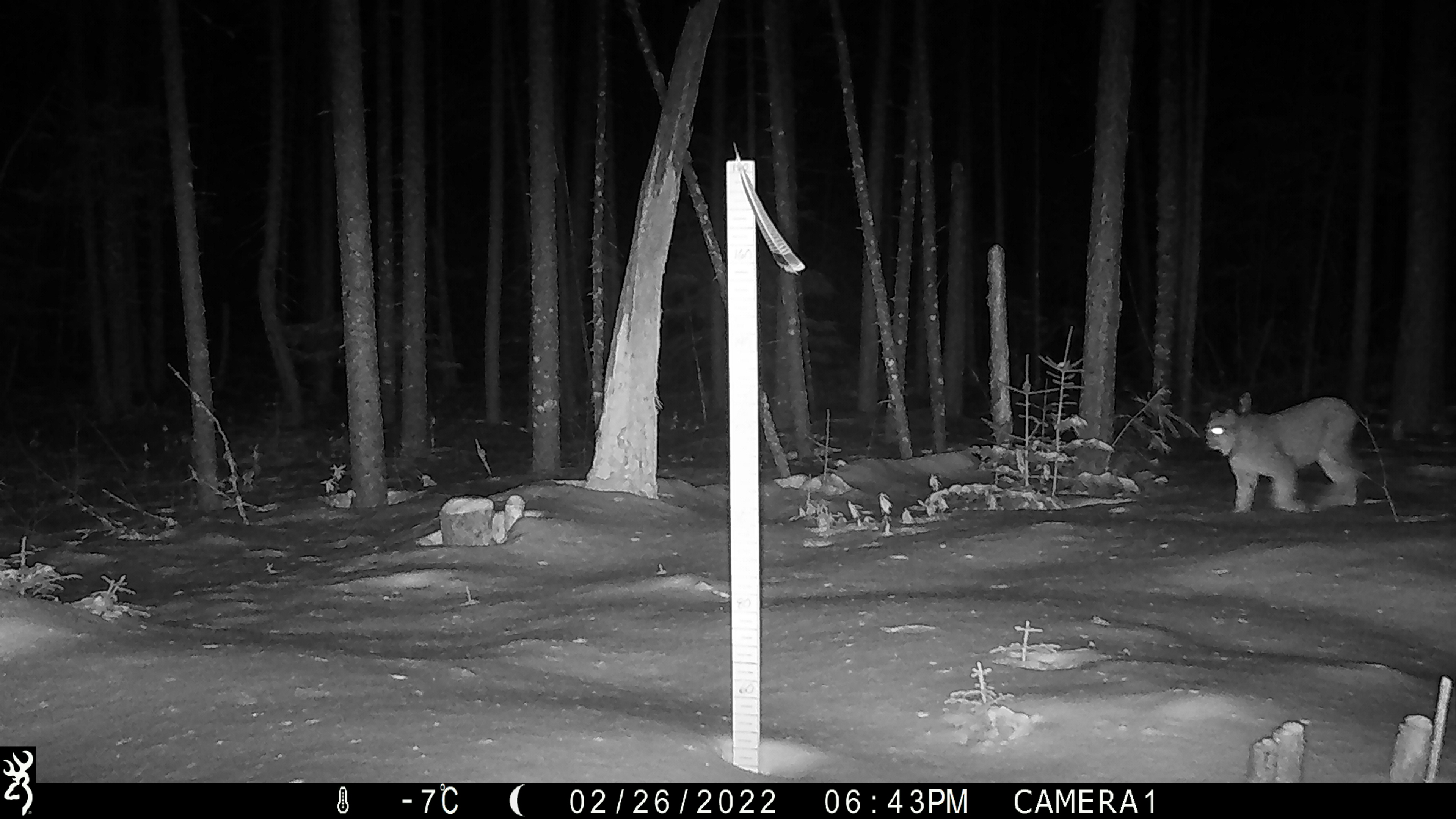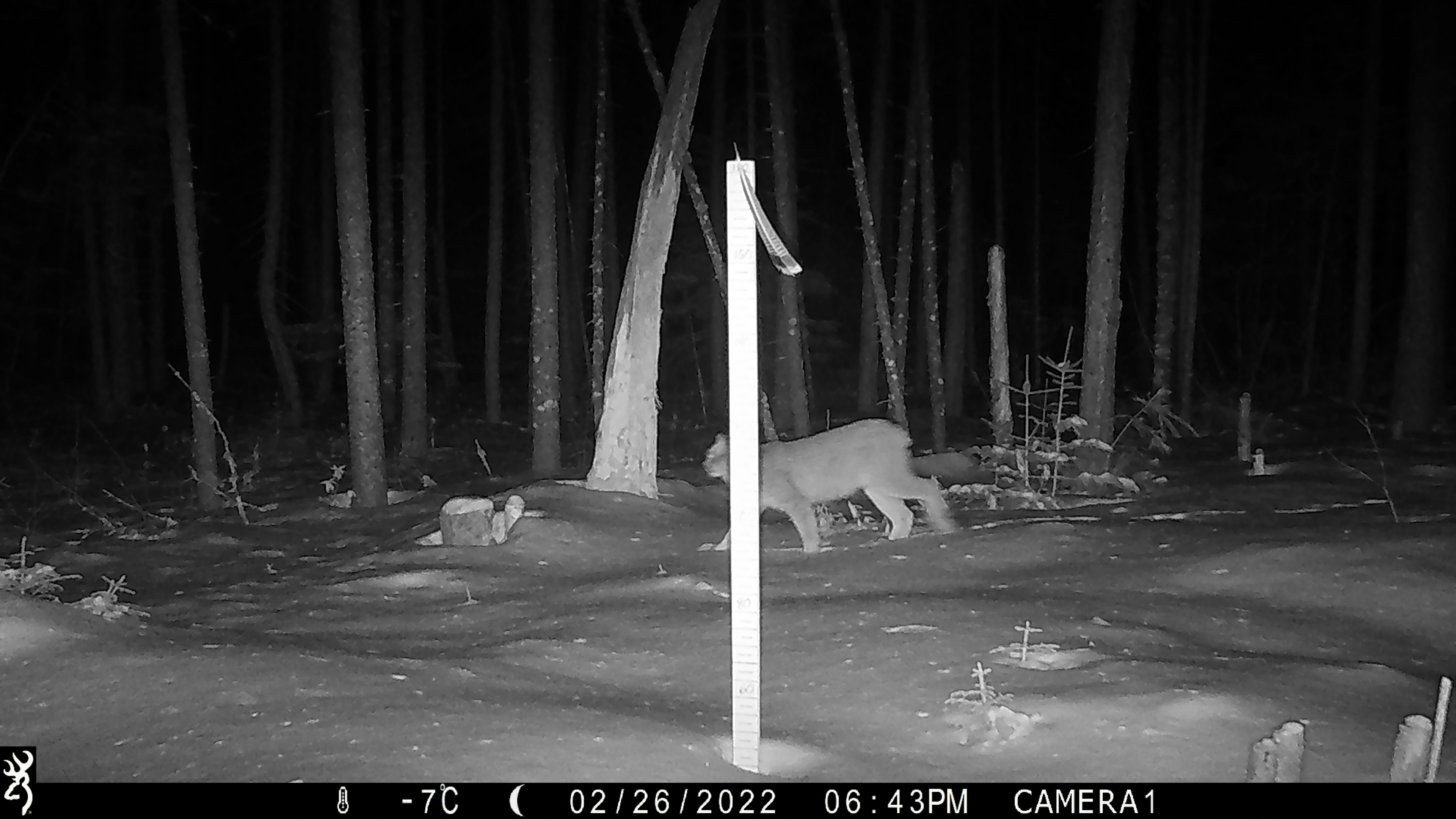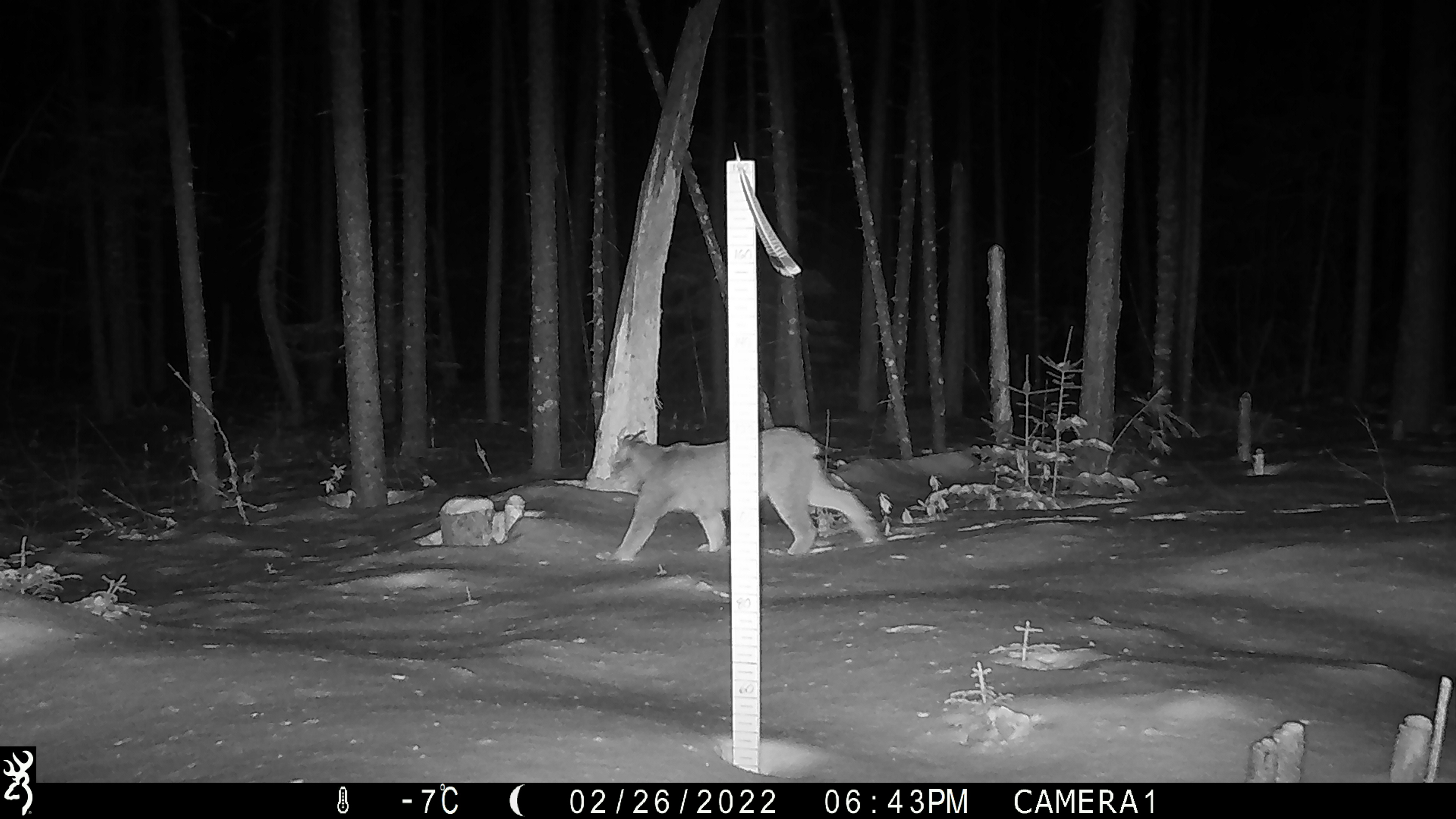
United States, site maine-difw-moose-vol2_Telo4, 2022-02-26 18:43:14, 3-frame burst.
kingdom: Animalia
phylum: Chordata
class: Mammalia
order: Carnivora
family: Felidae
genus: Lynx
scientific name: Lynx canadensis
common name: canada lynx